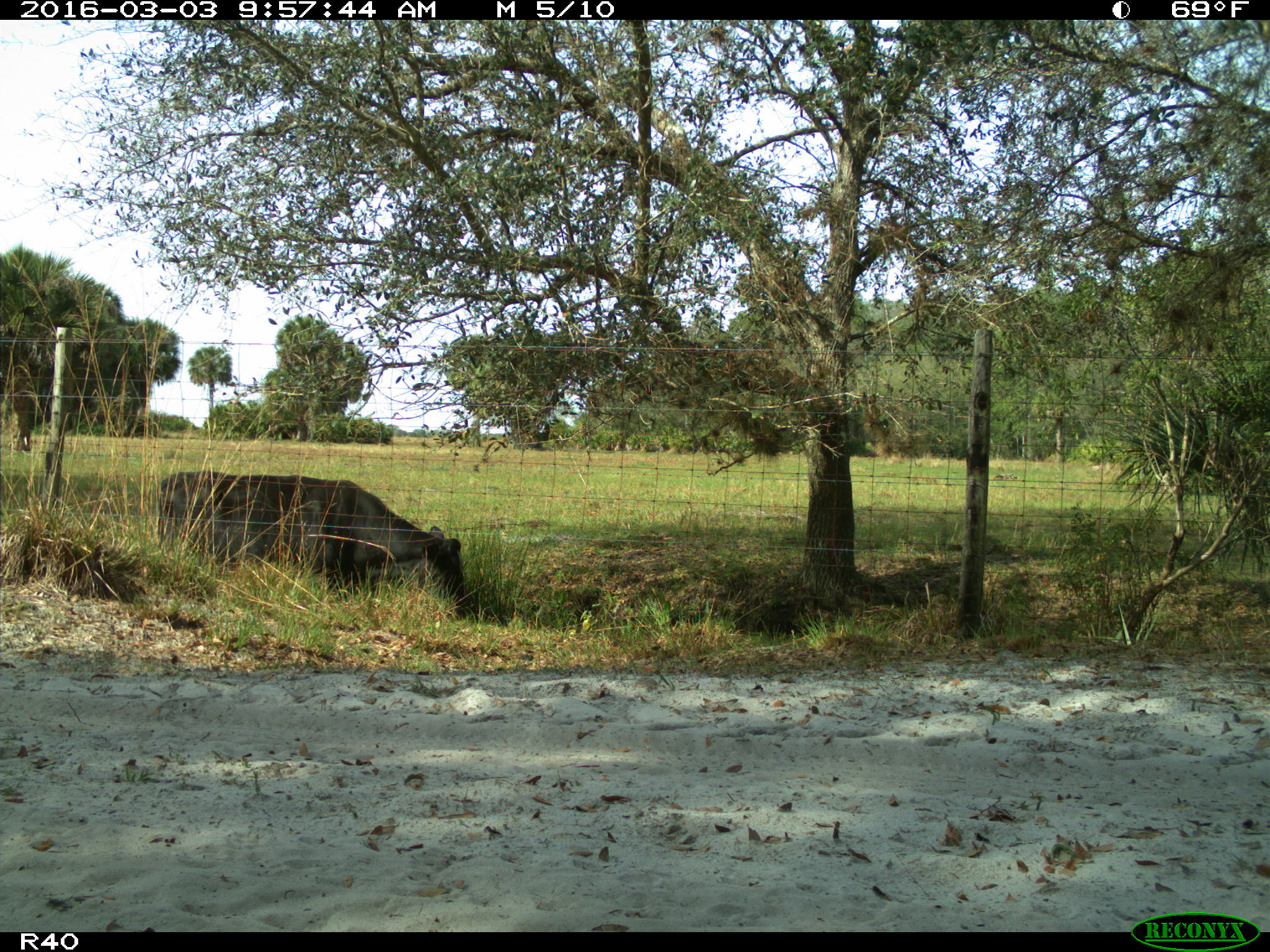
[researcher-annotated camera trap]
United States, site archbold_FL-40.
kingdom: Animalia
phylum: Chordata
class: Mammalia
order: Artiodactyla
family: Bovidae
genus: Bos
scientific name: Bos taurus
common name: domestic cow